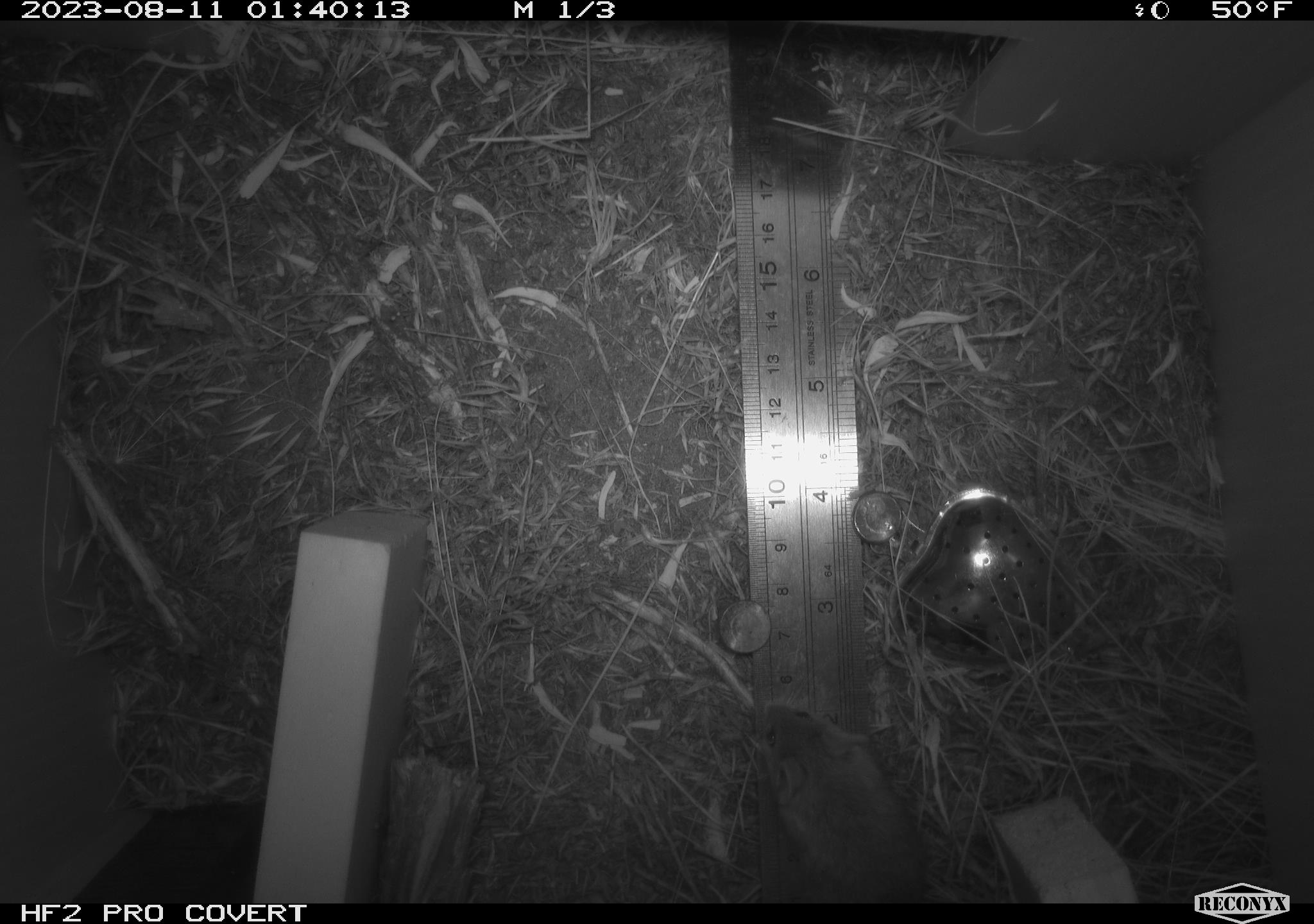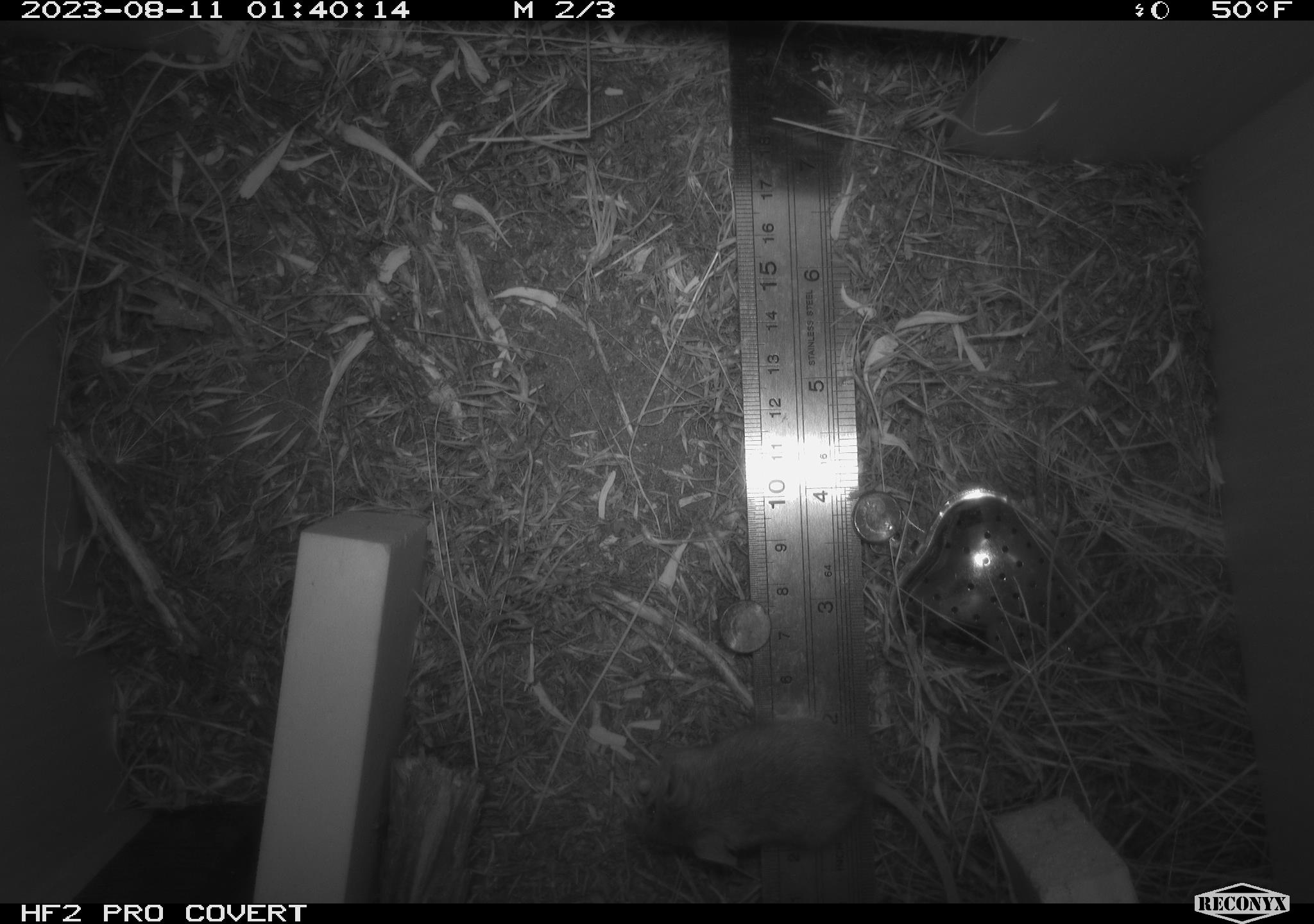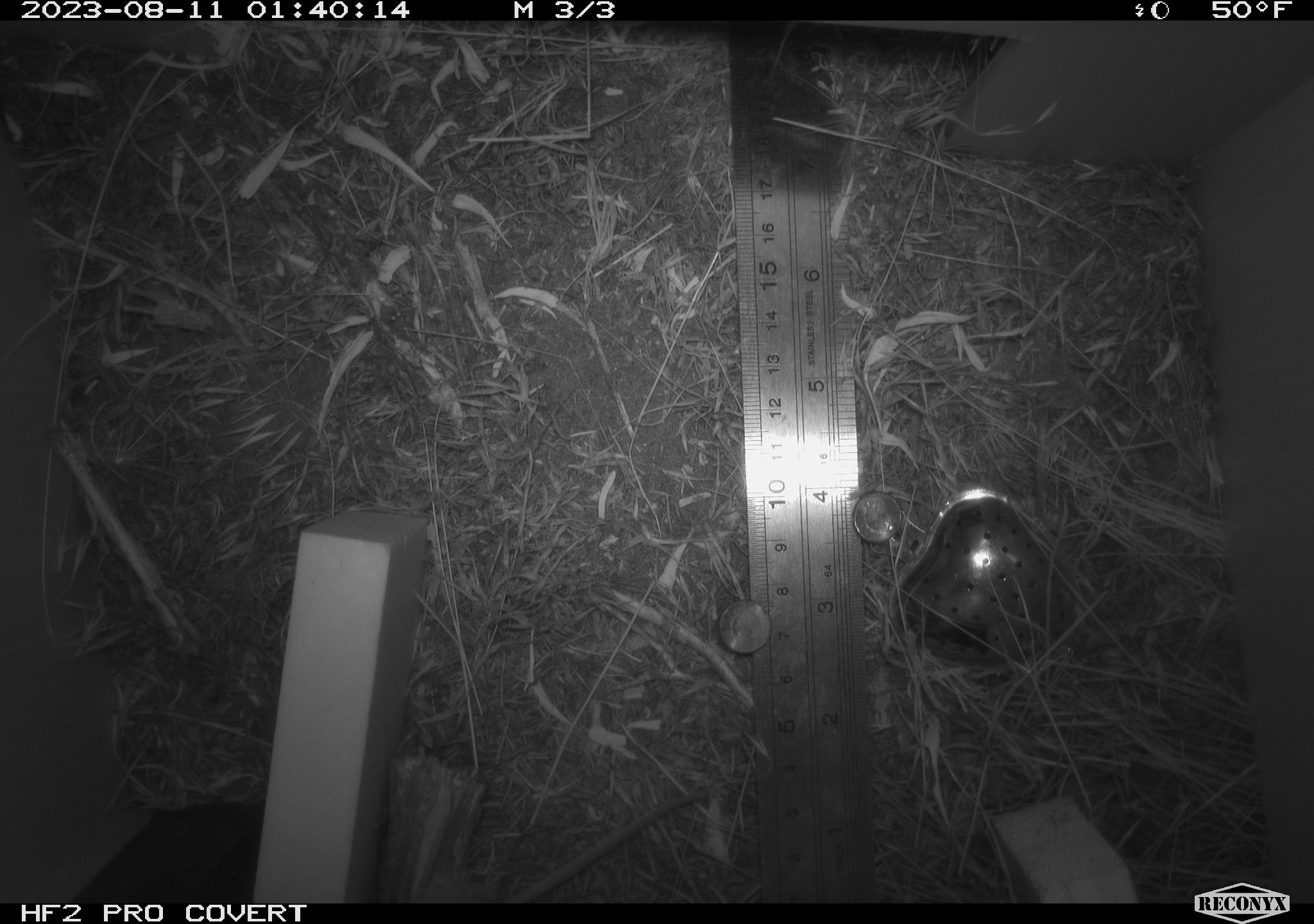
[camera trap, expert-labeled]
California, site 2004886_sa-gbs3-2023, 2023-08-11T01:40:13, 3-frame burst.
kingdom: Animalia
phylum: Chordata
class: Mammalia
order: Rodentia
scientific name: Rodentia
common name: mouse species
Mouse species (Rodentia).